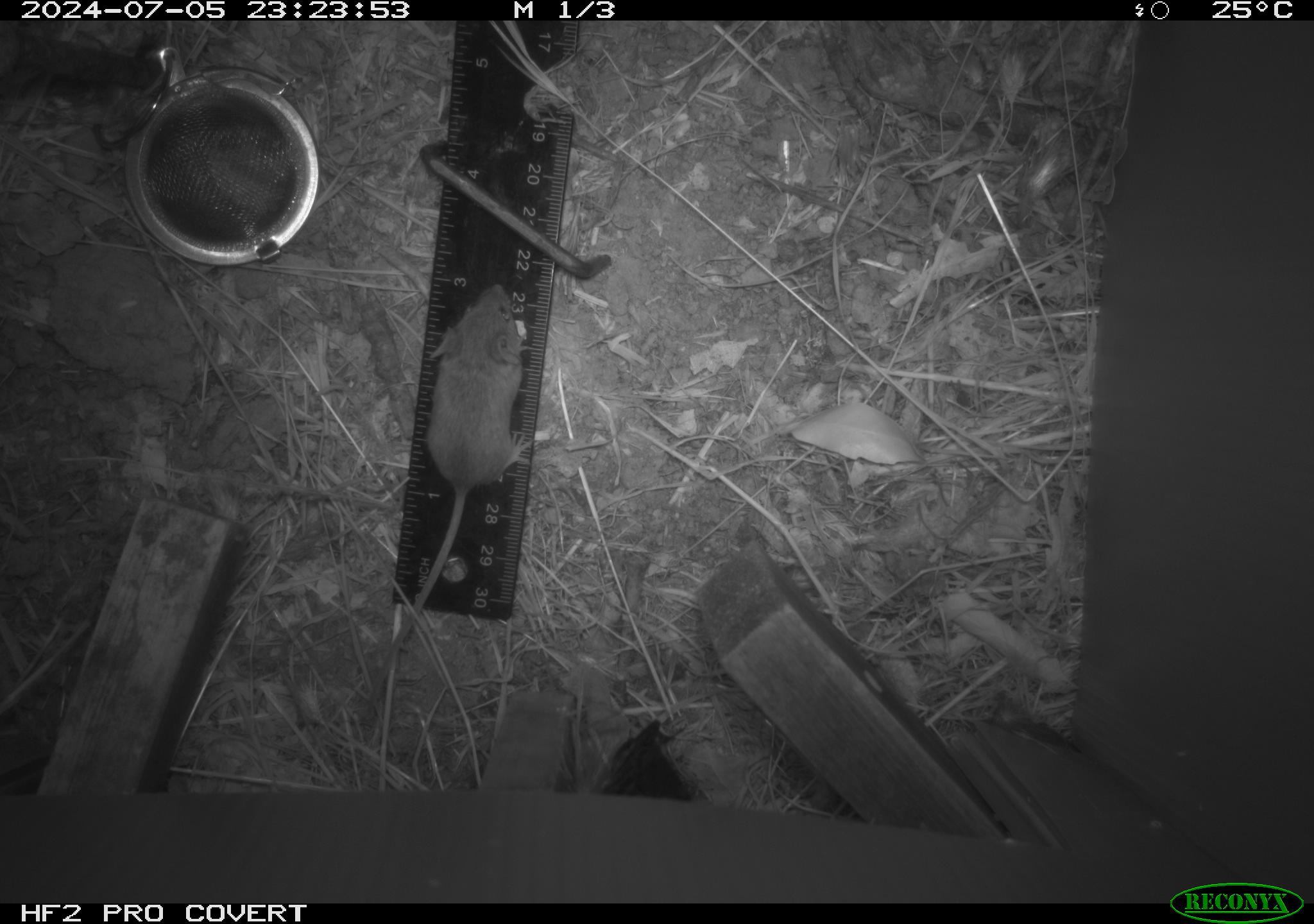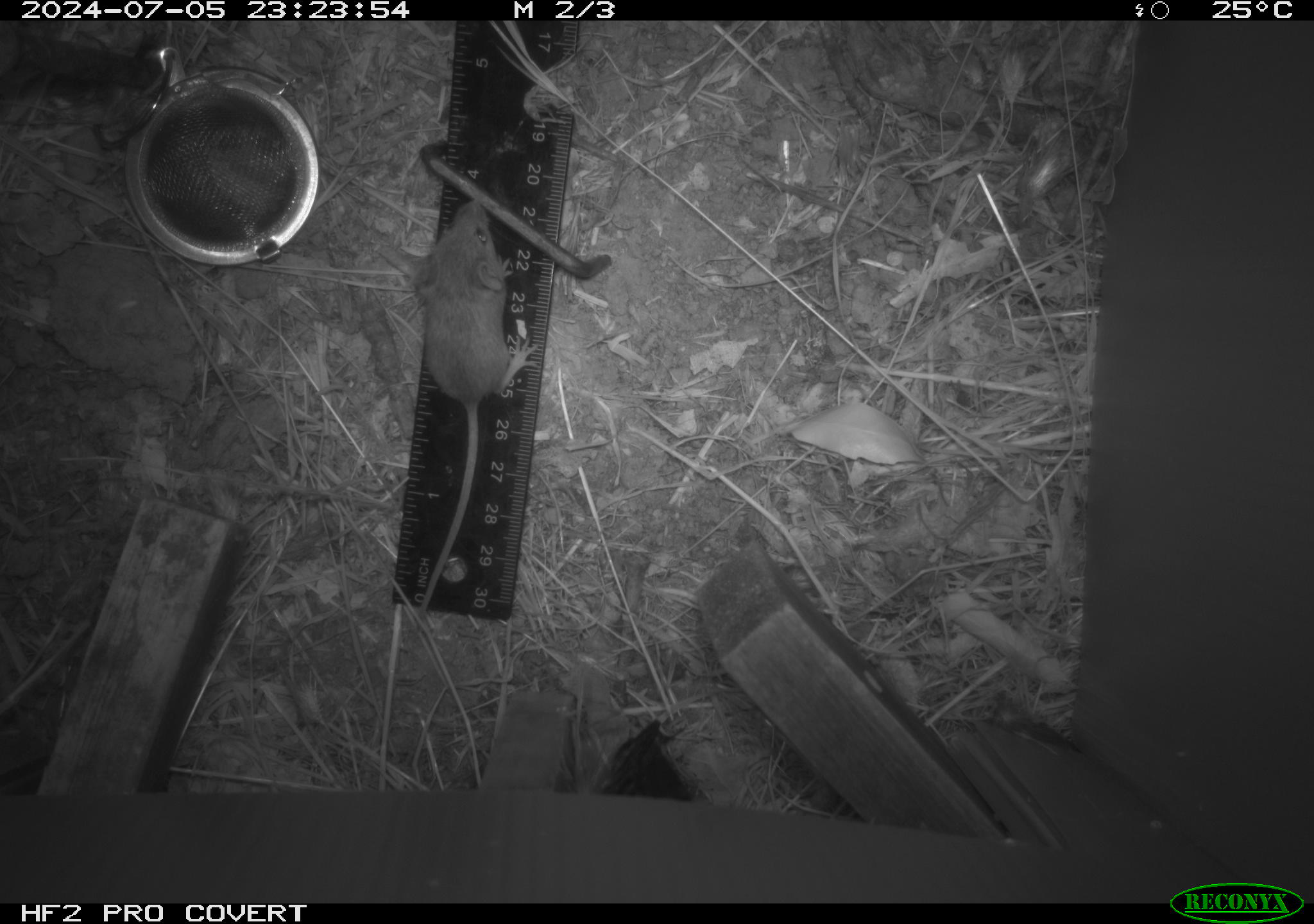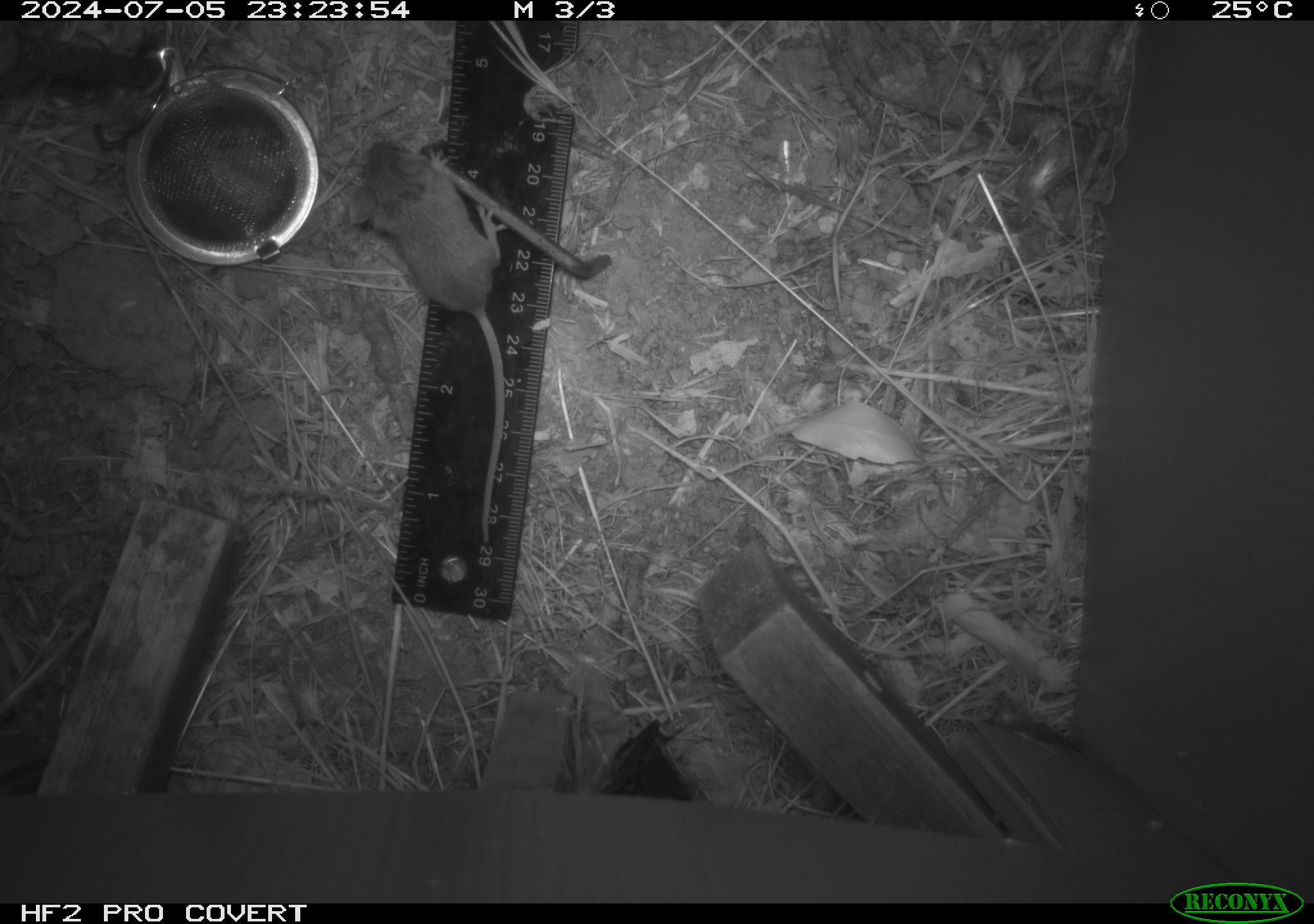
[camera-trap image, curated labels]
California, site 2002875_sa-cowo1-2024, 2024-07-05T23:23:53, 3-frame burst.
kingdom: Animalia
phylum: Chordata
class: Mammalia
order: Rodentia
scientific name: Rodentia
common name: mouse species